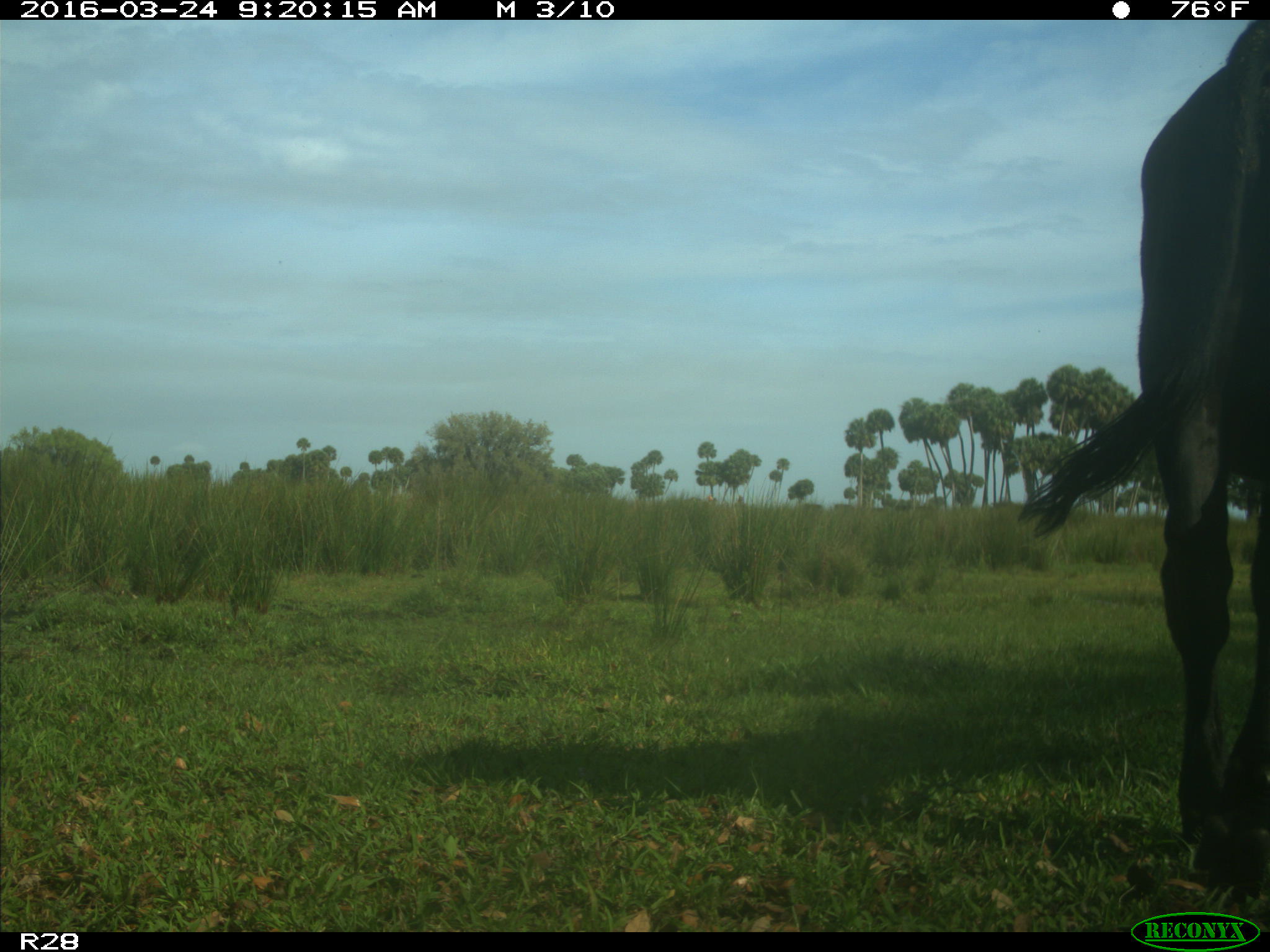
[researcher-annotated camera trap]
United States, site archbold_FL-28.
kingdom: Animalia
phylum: Chordata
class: Mammalia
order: Artiodactyla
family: Bovidae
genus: Bos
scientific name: Bos taurus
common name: domestic cow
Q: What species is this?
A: Bos taurus (domestic cow).